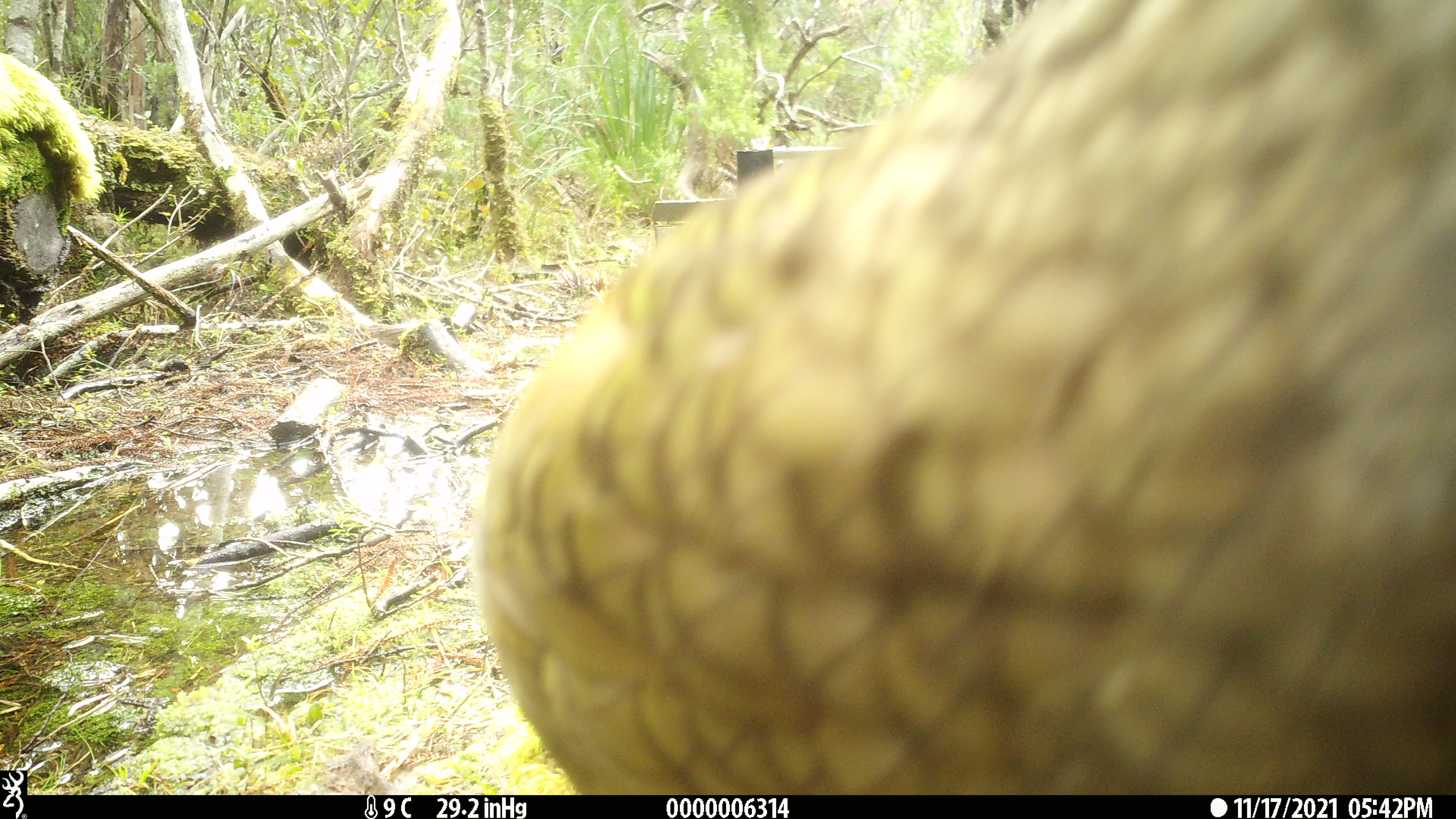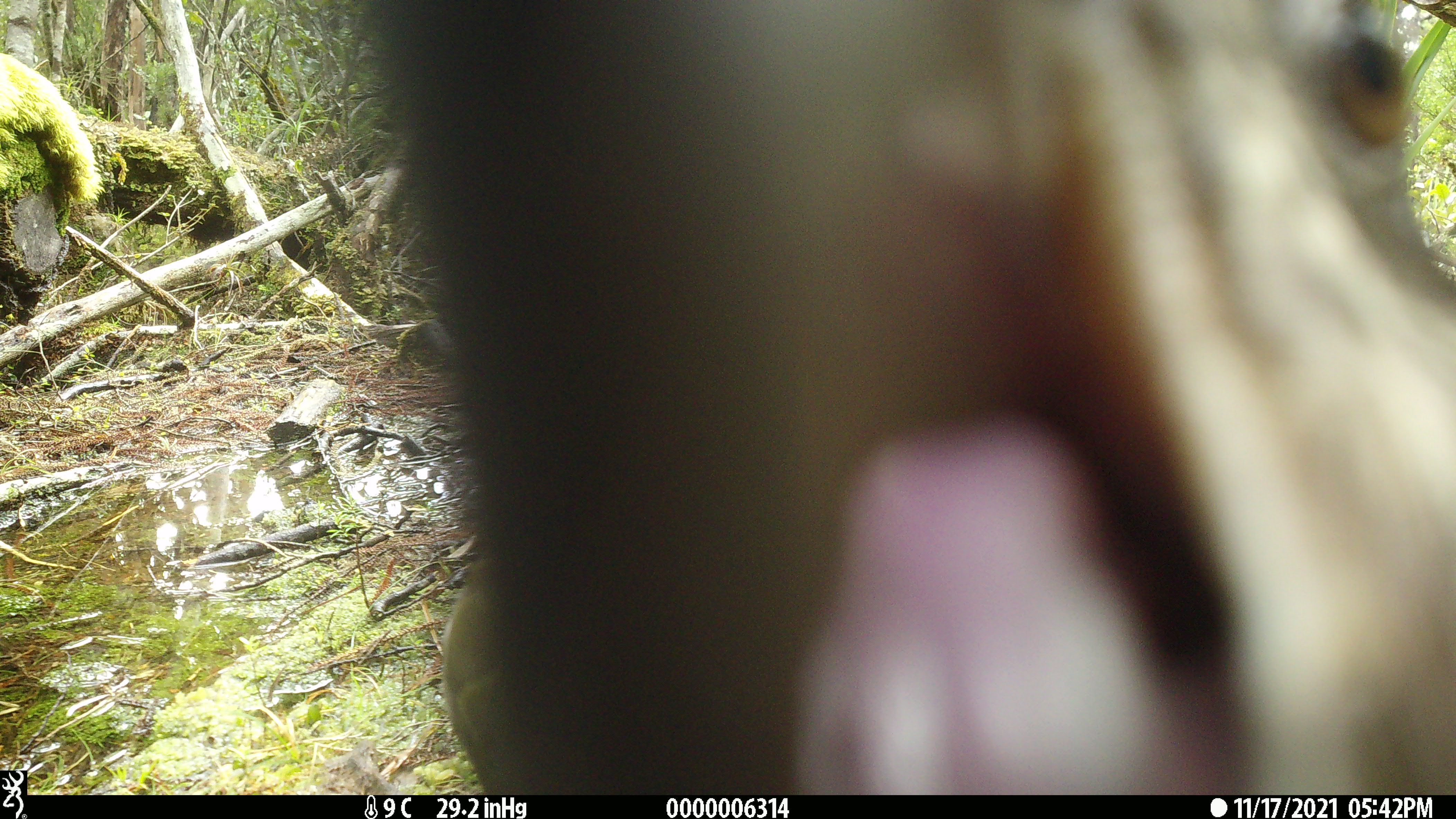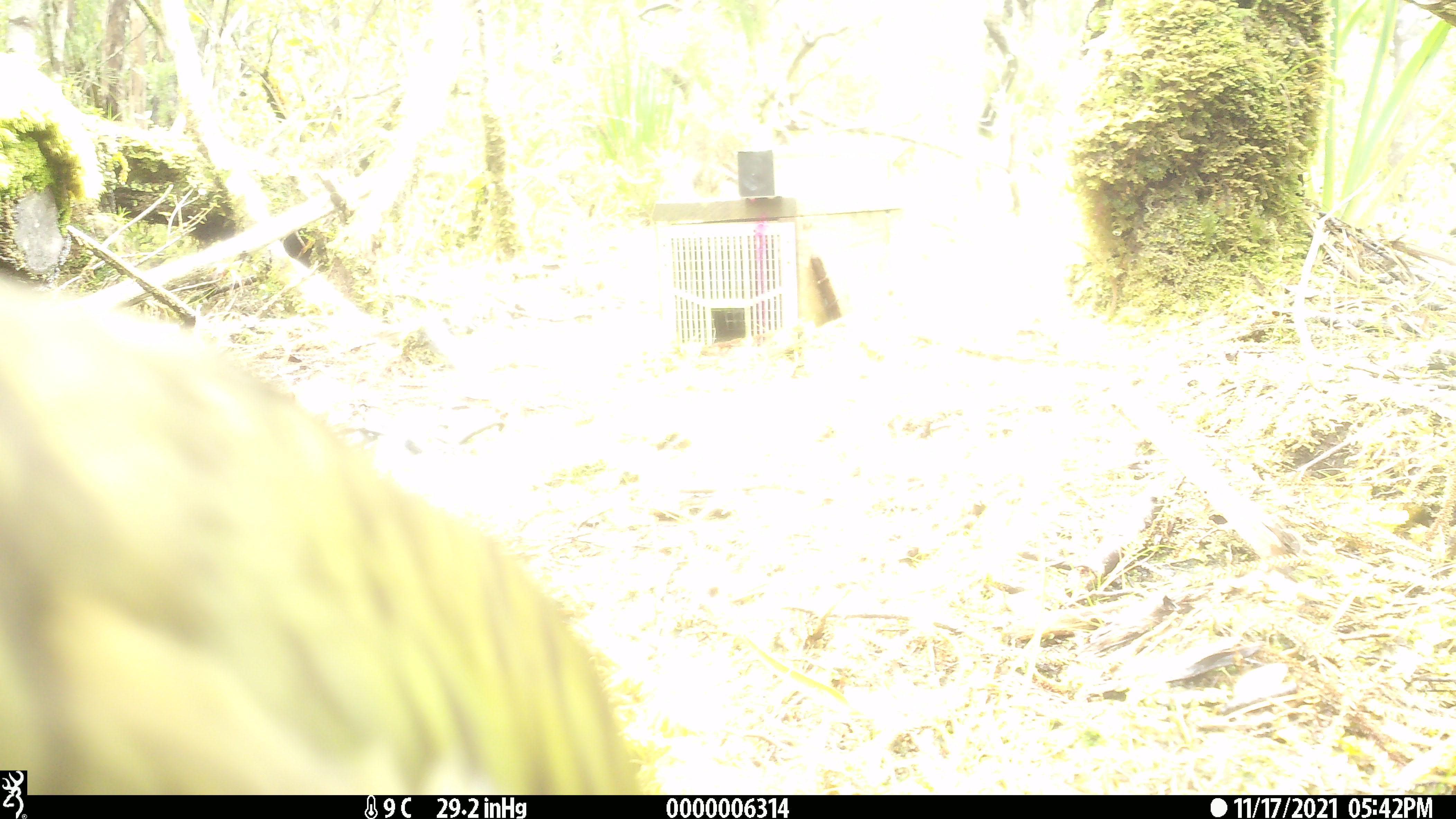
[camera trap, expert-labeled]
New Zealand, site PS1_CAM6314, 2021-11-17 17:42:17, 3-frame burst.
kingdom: Animalia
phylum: Chordata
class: Aves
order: Psittaciformes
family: Strigopidae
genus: Nestor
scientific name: Nestor notabilis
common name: kea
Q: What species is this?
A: Kea (Nestor notabilis).